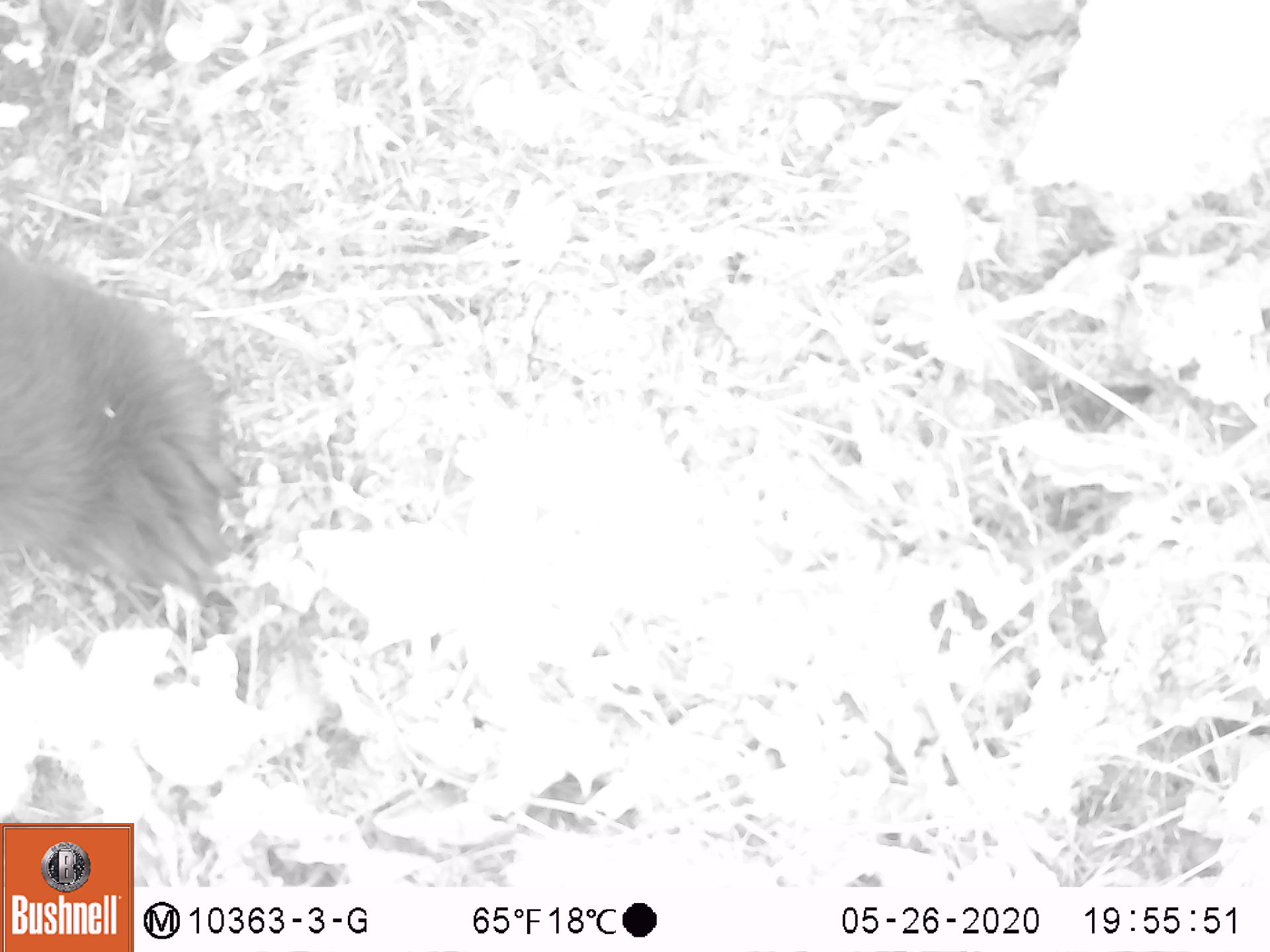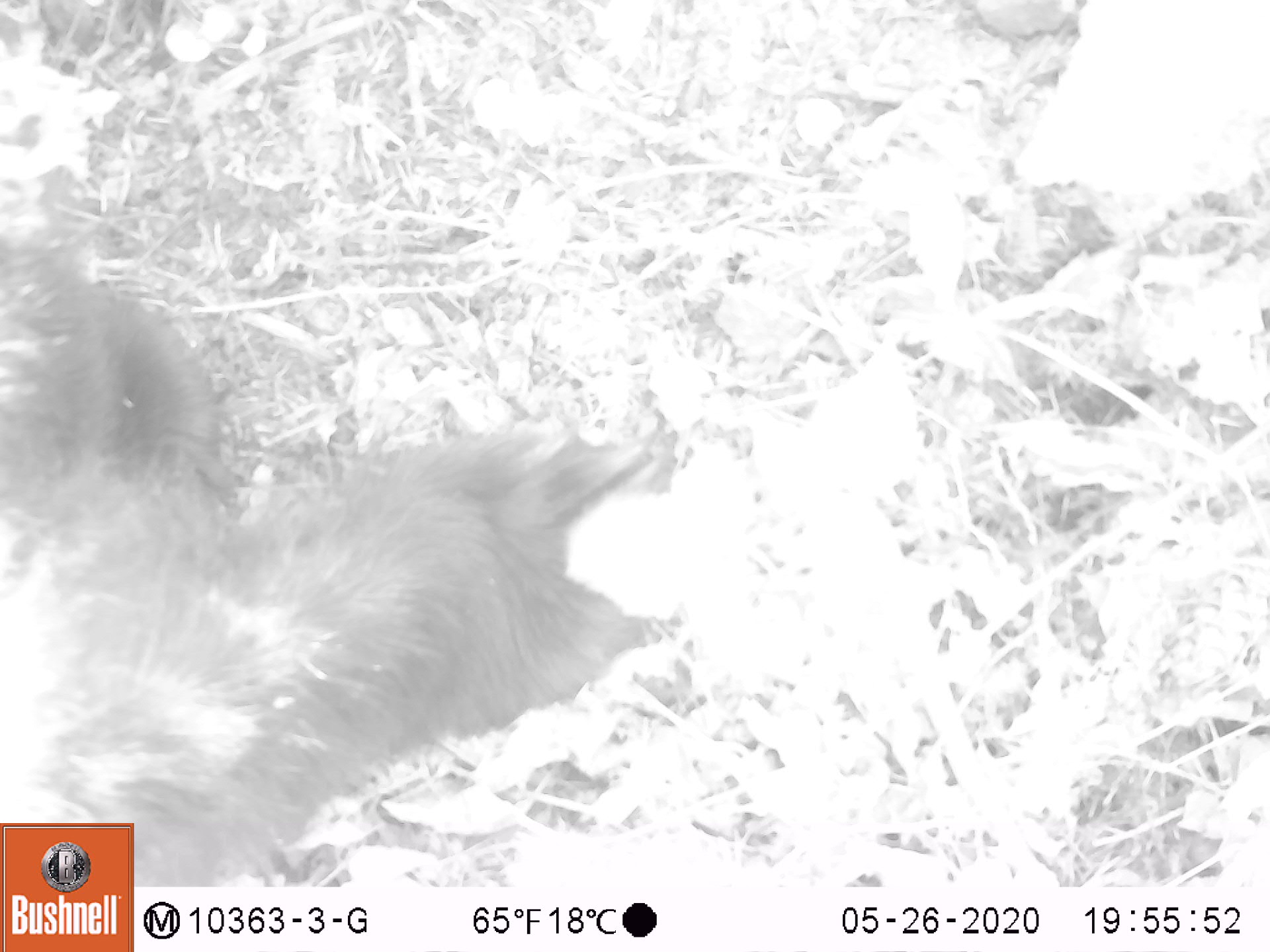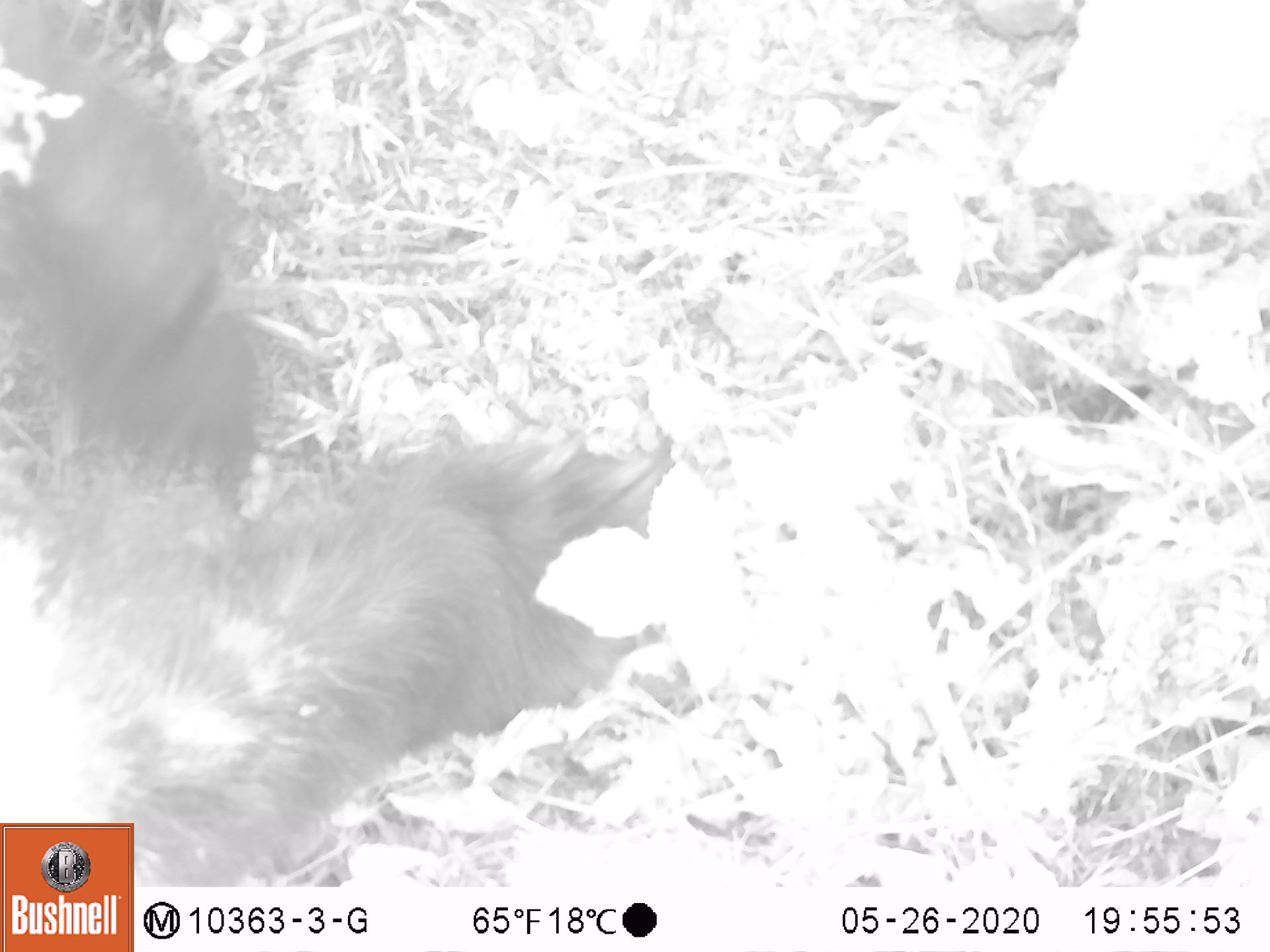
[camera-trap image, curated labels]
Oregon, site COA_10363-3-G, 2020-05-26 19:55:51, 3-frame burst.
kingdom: Animalia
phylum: Chordata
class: Mammalia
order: Carnivora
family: Ursidae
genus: Ursus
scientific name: Ursus americanus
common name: american black bear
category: black bear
Black bear (american black bear) (Ursus americanus).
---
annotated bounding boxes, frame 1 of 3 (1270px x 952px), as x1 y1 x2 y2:
black bear: 0 243 247 610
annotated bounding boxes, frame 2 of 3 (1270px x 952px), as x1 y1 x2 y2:
black bear: 0 241 679 815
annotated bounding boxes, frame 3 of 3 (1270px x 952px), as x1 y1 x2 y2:
black bear: 4 84 671 815